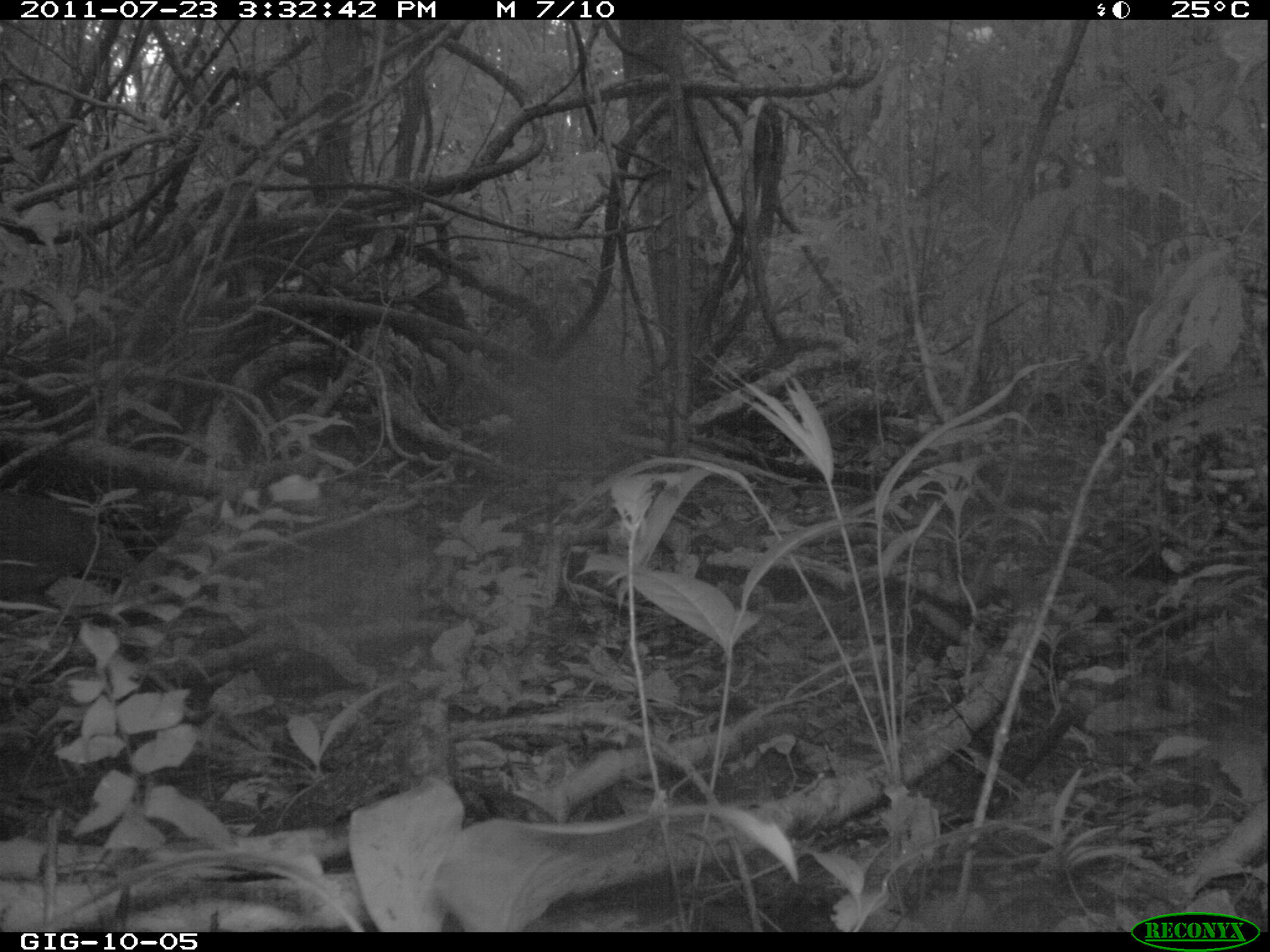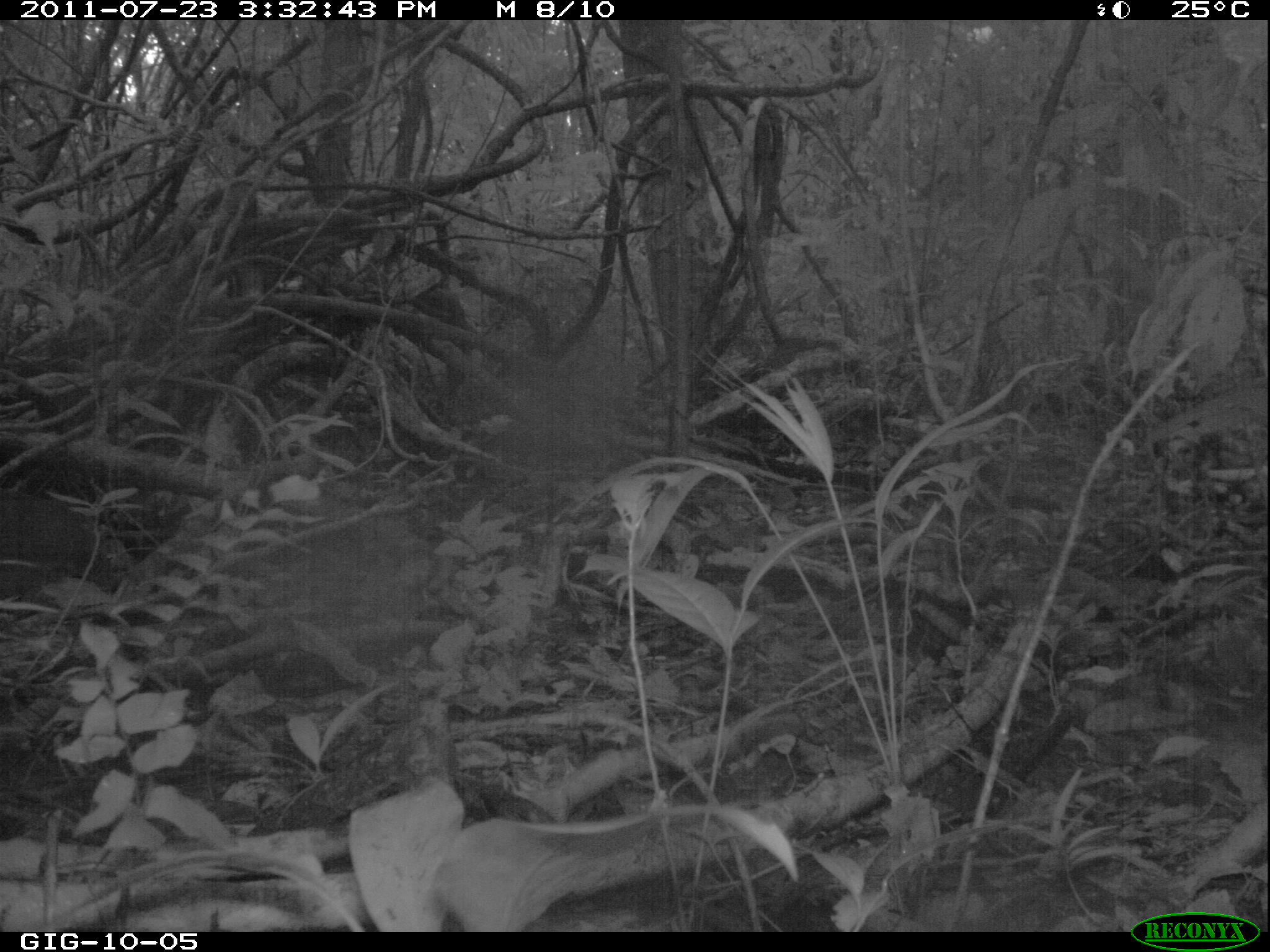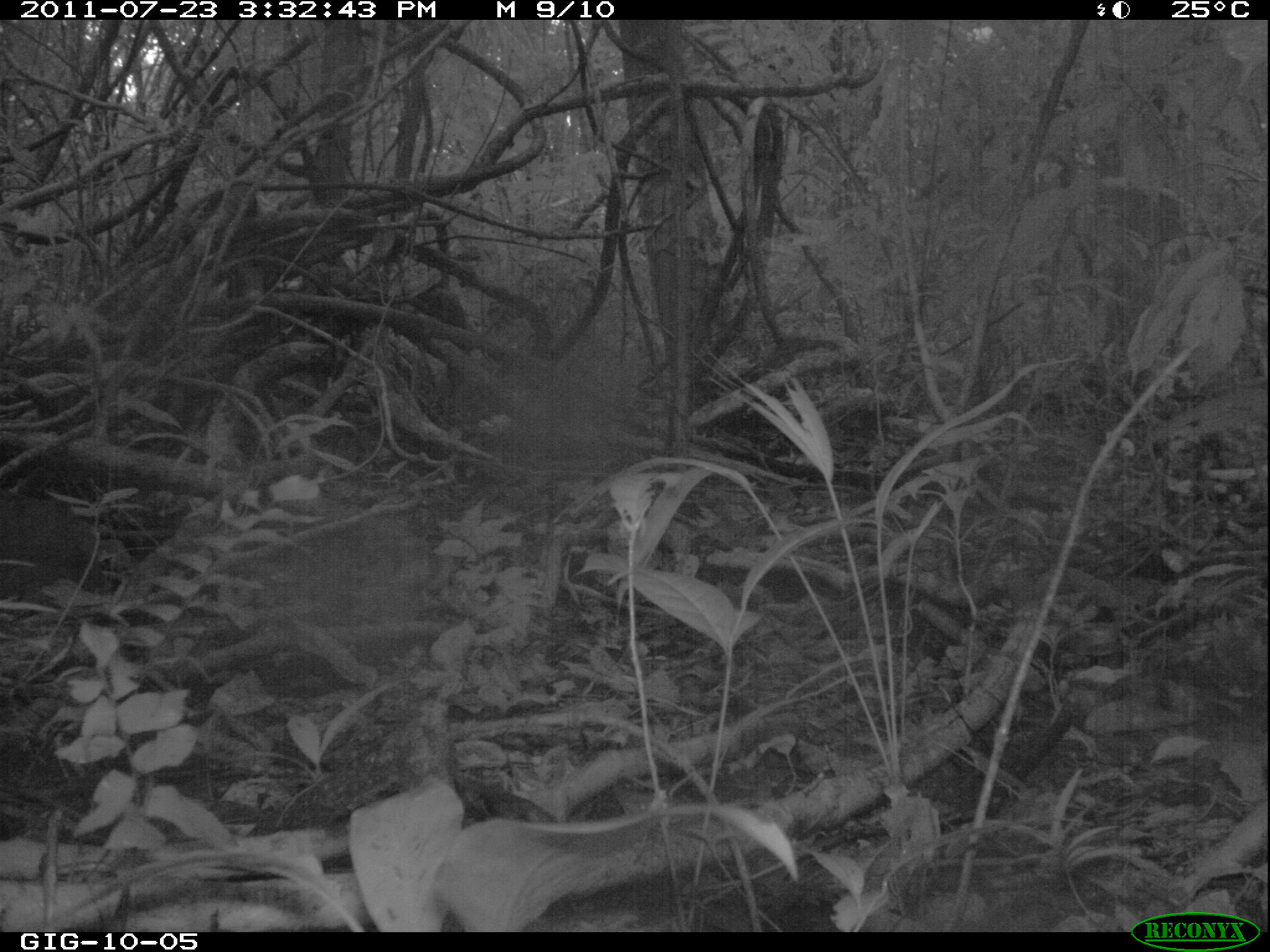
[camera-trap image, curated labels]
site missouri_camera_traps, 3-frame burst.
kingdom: Animalia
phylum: Chordata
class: Aves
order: Tinamiformes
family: Tinamidae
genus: Tinamus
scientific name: Tinamus major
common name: great tinamou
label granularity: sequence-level